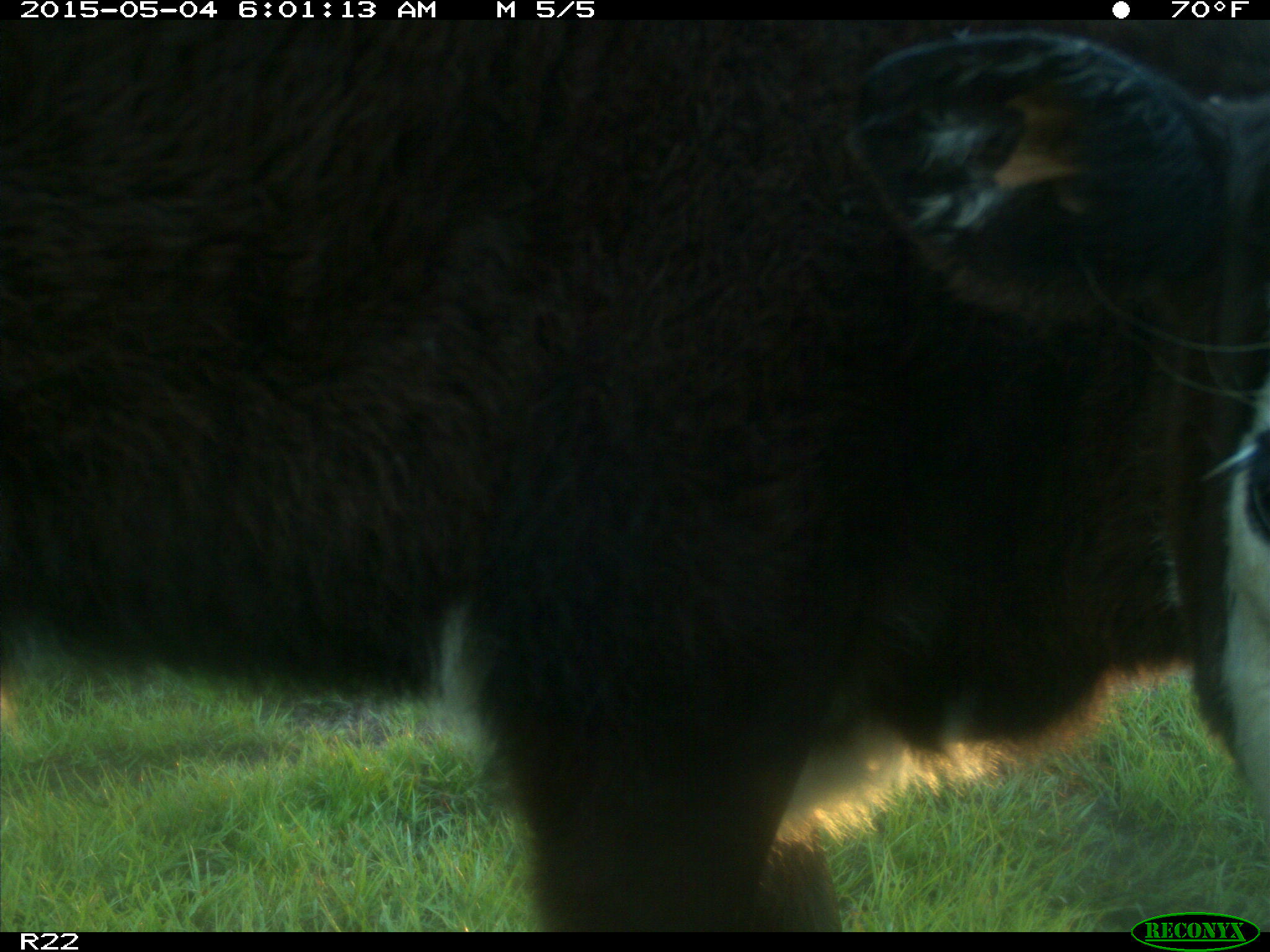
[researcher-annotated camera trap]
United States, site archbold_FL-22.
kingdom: Animalia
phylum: Chordata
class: Mammalia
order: Artiodactyla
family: Bovidae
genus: Bos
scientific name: Bos taurus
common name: domestic cow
Bos taurus (domestic cow).